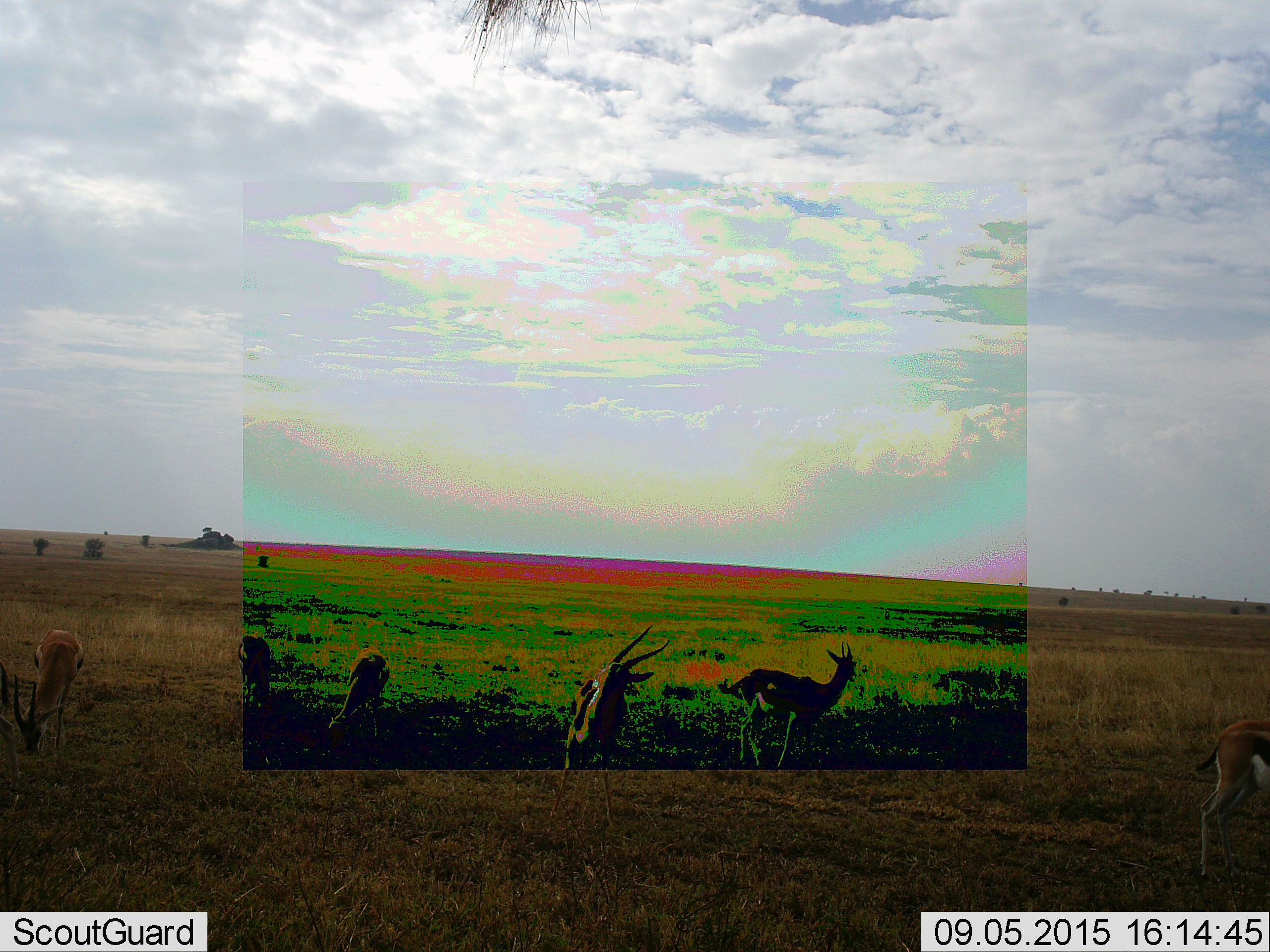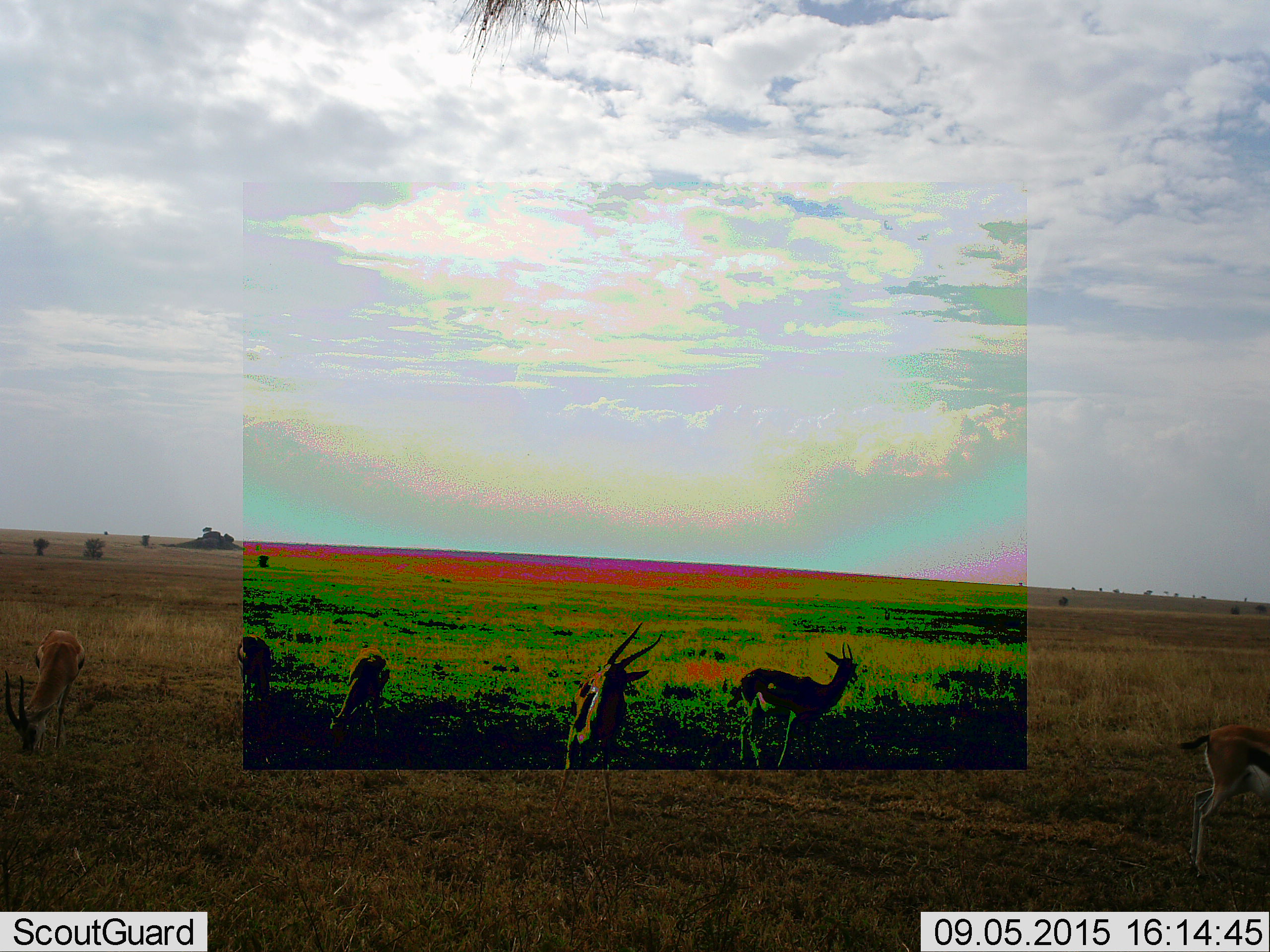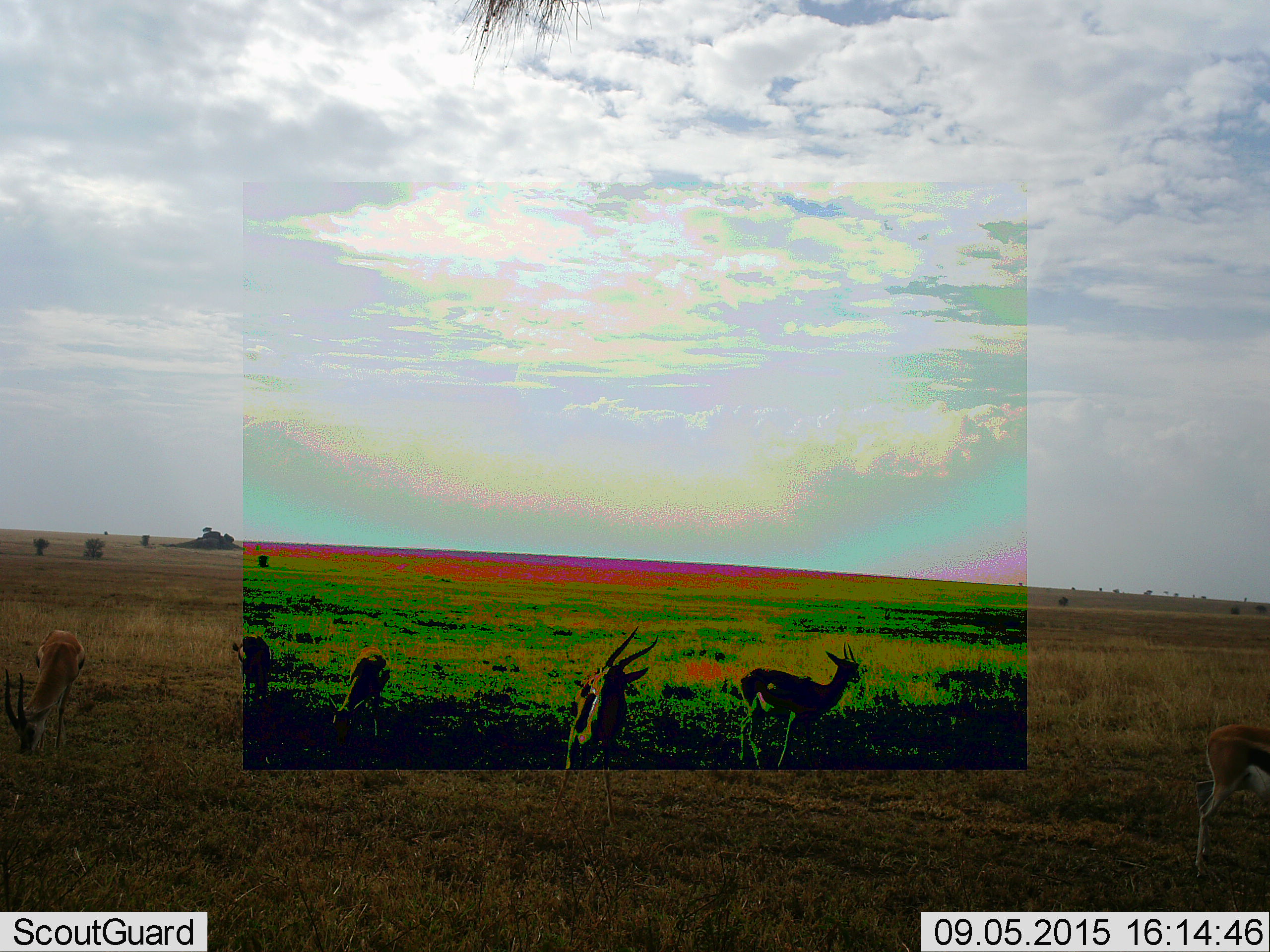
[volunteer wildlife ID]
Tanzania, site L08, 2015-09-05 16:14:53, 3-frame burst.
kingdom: Animalia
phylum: Chordata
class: Mammalia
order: Artiodactyla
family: Bovidae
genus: Eudorcas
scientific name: Eudorcas thomsonii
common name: thomson's gazelle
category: gazellethomsons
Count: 6.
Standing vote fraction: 100%.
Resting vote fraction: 0%.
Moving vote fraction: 0%.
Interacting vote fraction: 0%.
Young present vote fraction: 0%.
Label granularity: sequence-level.